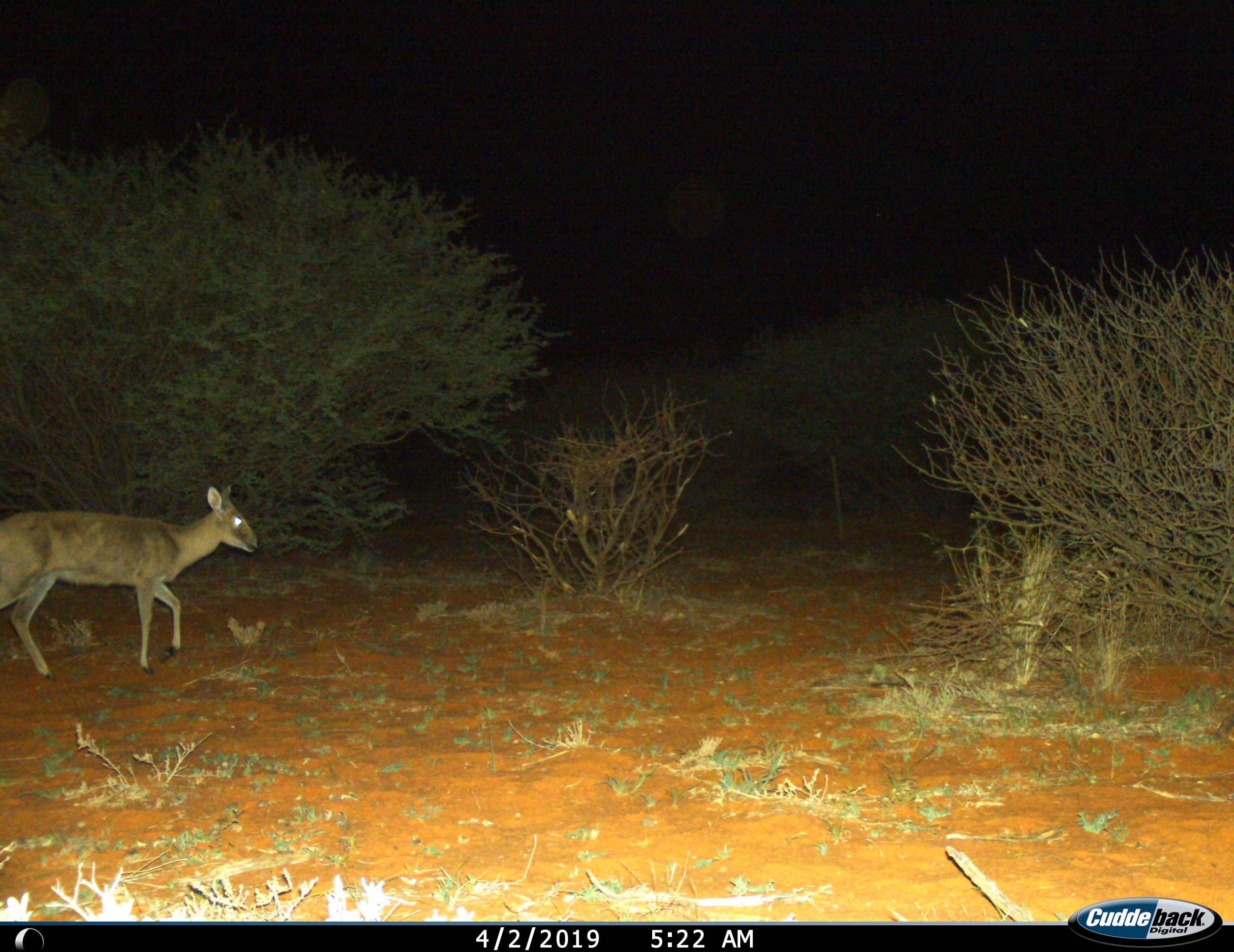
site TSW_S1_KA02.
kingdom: Animalia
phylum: Chordata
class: Mammalia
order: Artiodactyla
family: Bovidae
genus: Sylvicapra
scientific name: Sylvicapra grimmia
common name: common duiker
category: duikercommongrey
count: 1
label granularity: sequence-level